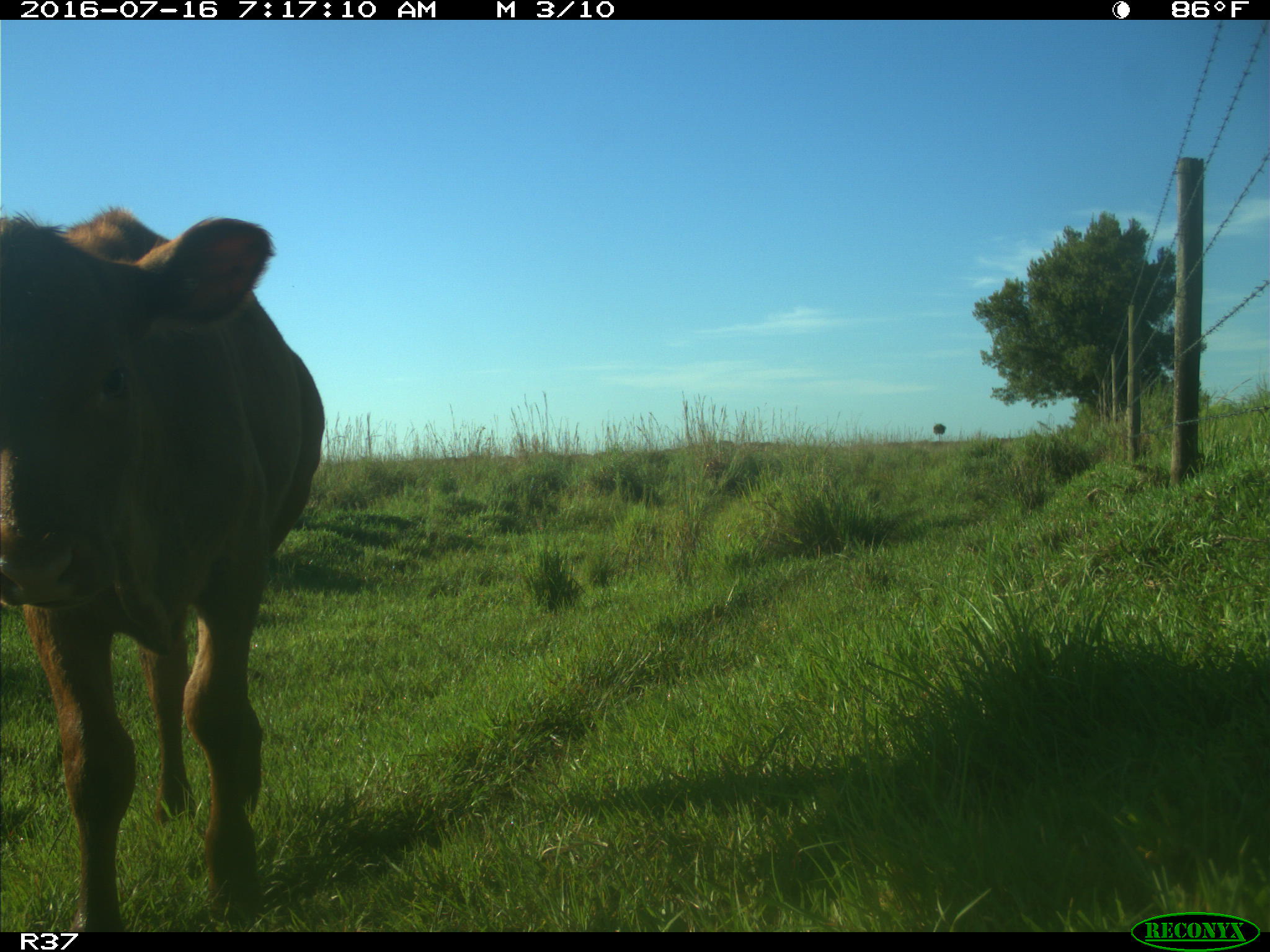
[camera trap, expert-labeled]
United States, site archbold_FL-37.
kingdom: Animalia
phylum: Chordata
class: Mammalia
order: Artiodactyla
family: Bovidae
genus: Bos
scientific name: Bos taurus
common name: domestic cow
Bos taurus (domestic cow).